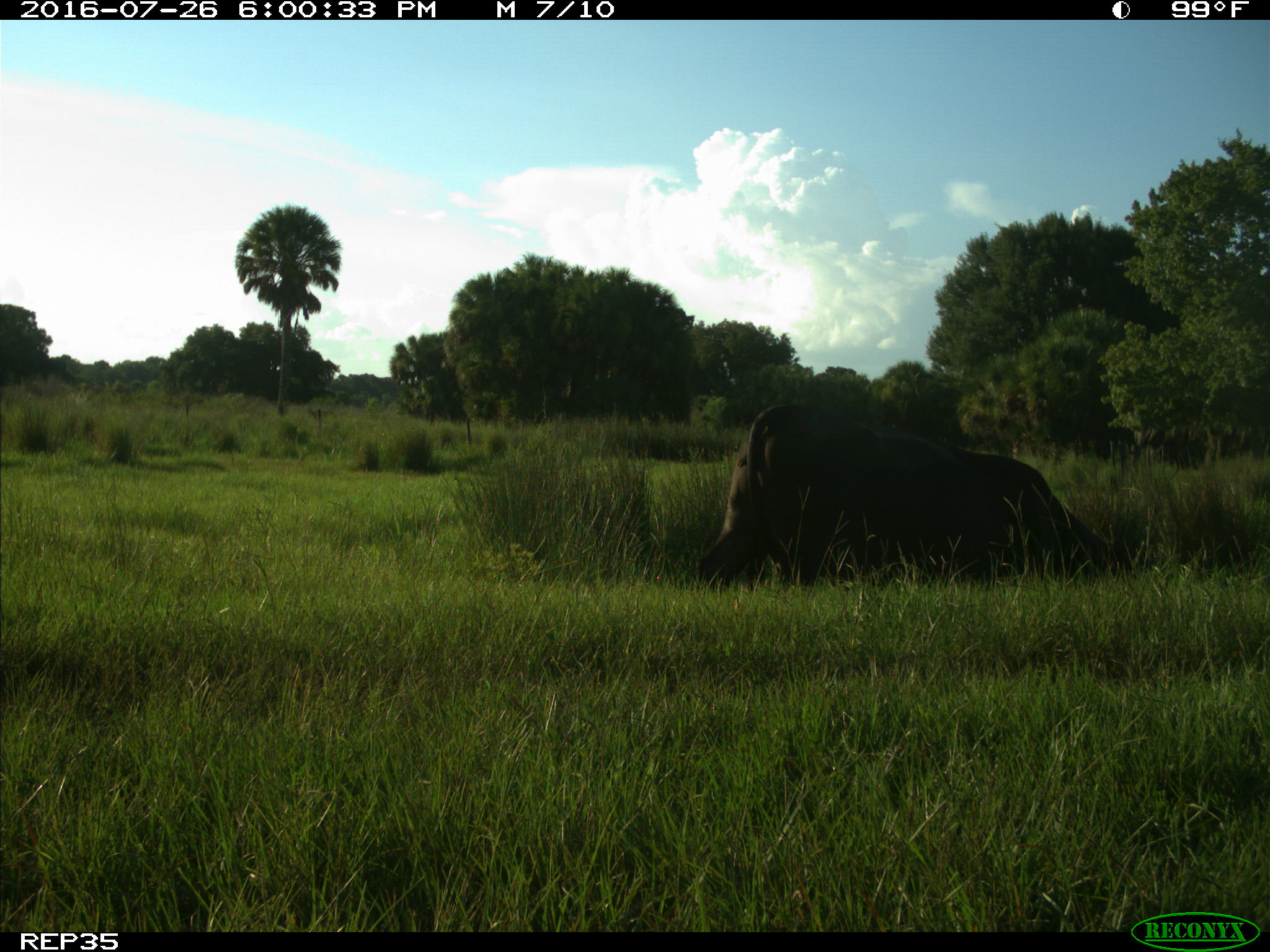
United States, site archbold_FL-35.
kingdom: Animalia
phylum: Chordata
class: Mammalia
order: Artiodactyla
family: Bovidae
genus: Bos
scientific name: Bos taurus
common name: domestic cow